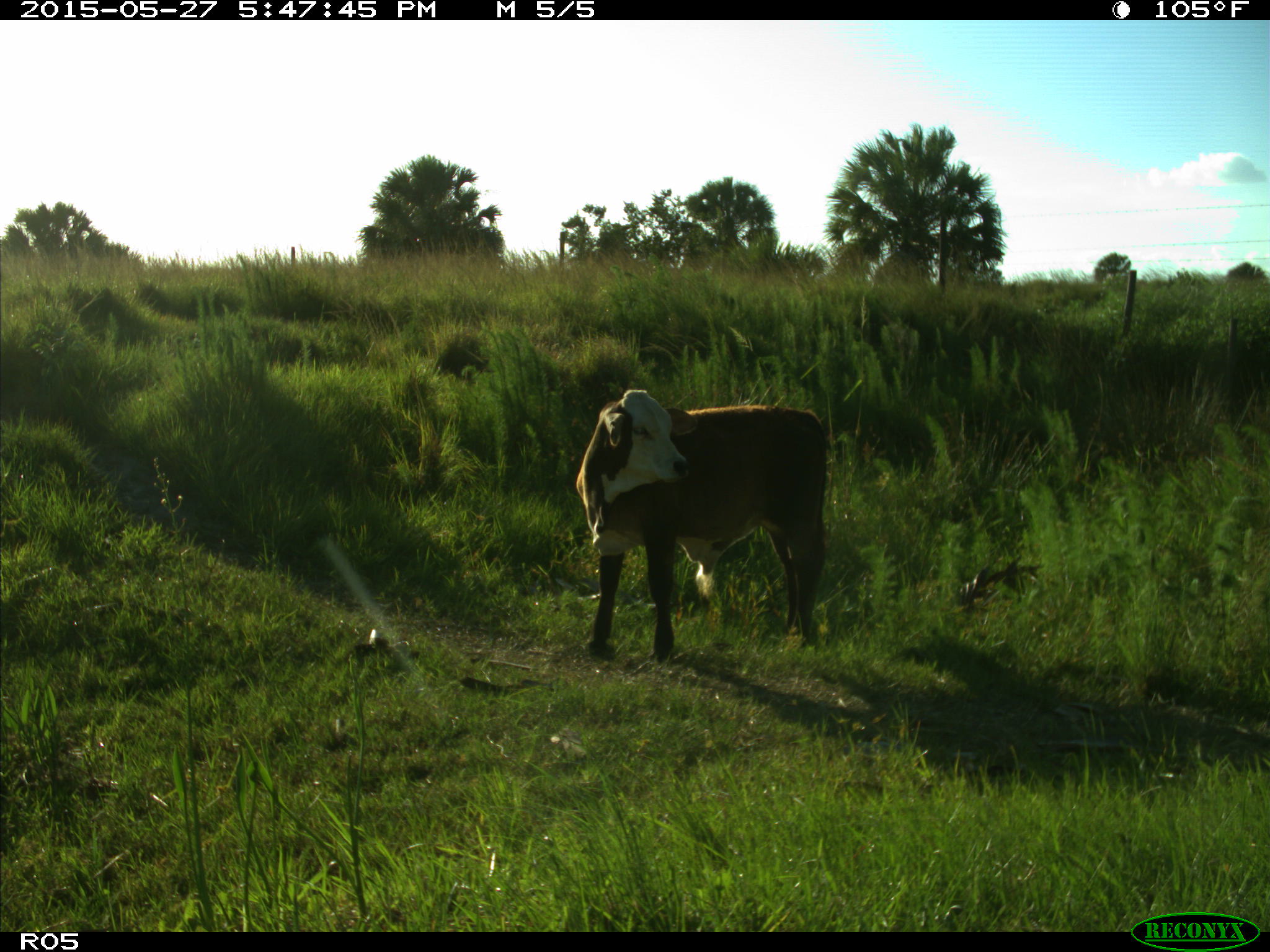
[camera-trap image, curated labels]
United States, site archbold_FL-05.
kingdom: Animalia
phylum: Chordata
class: Mammalia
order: Artiodactyla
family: Bovidae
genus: Bos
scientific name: Bos taurus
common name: domestic cow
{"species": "Bos taurus (domestic cow)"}